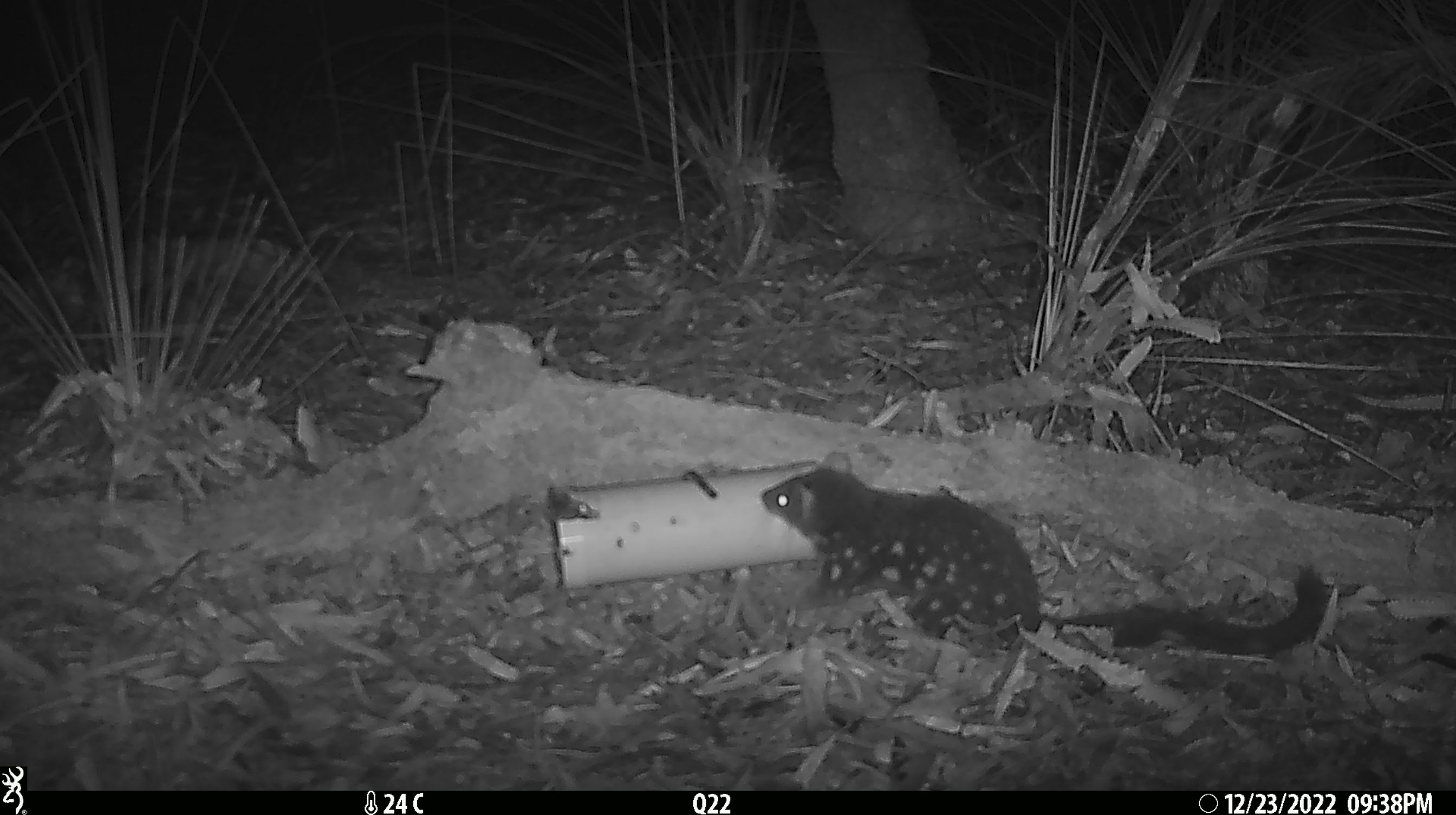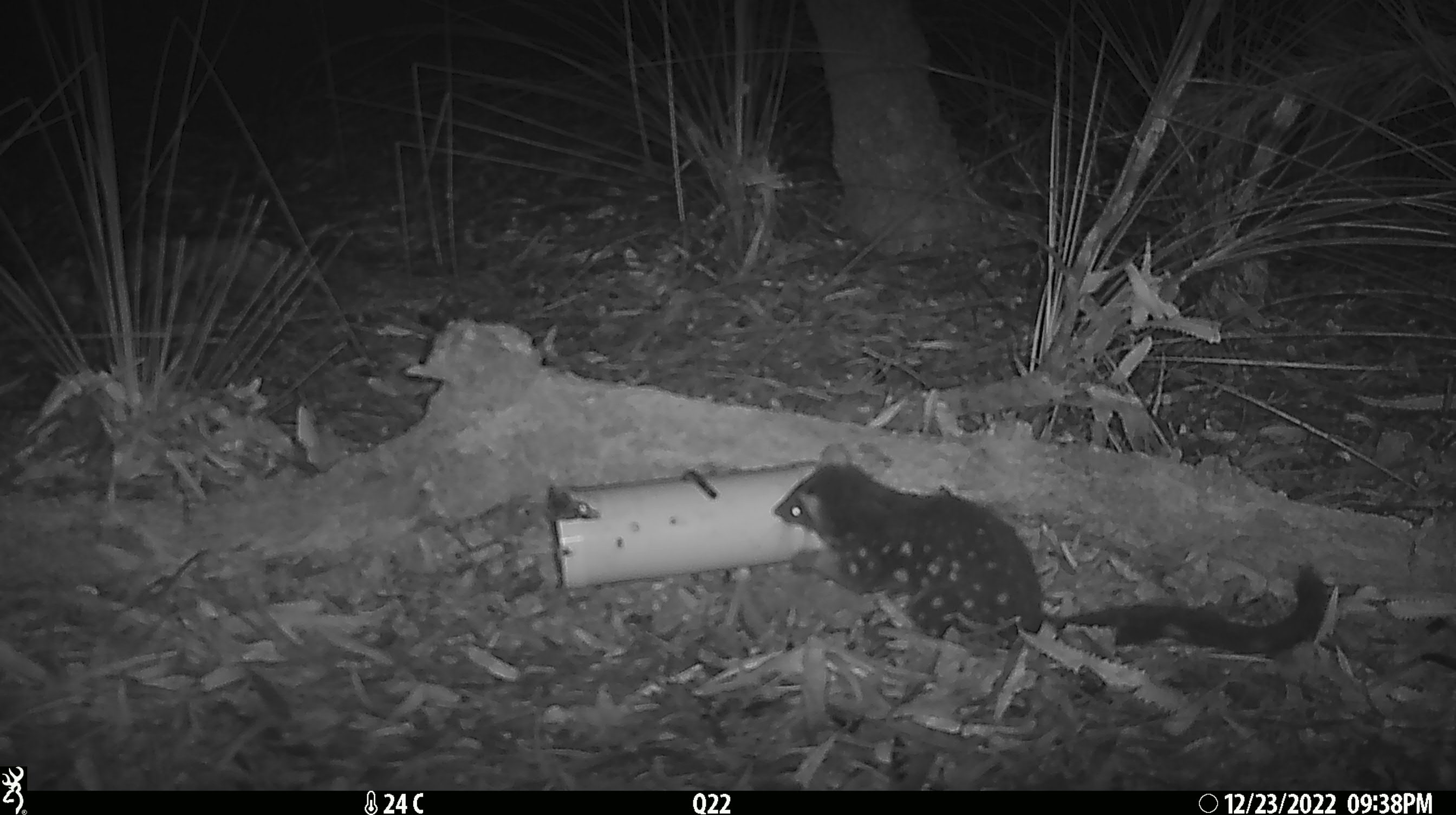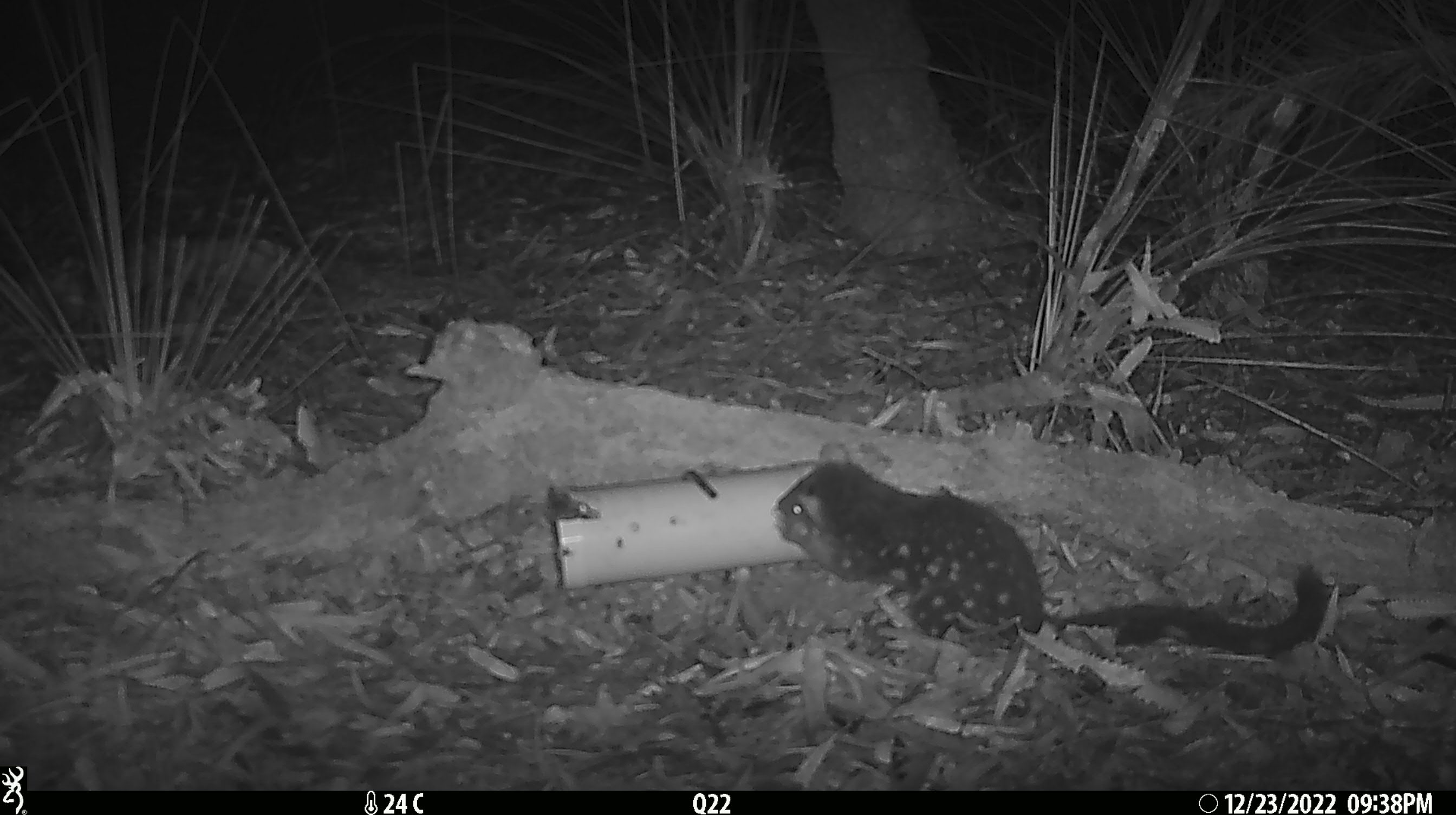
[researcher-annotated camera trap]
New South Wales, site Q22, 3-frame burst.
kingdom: Animalia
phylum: Chordata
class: Mammalia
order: Dasyuromorphia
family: Dasyuridae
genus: Dasyurus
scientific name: Dasyurus maculatus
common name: spotted-tailed quoll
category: quoll